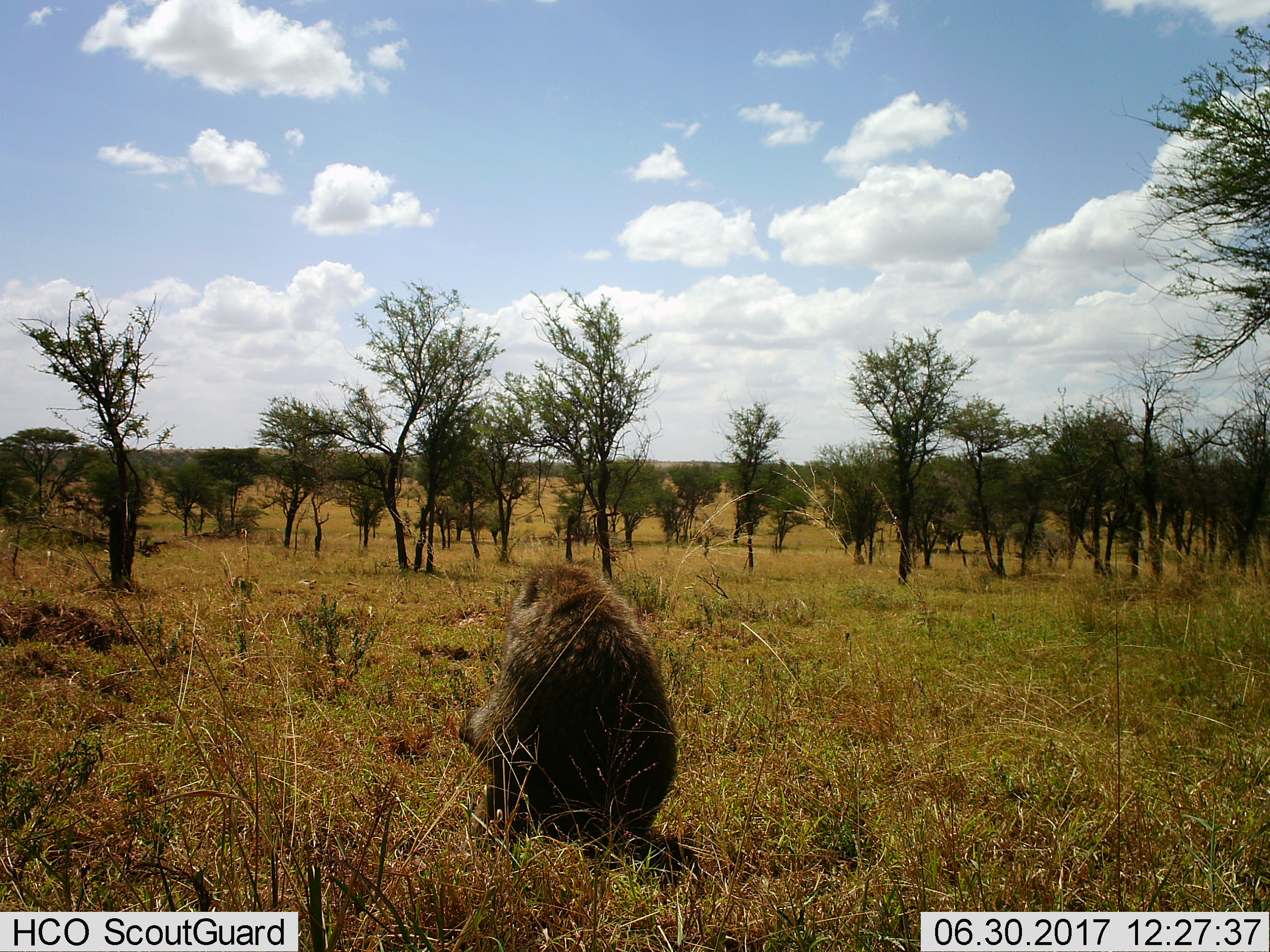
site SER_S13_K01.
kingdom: Animalia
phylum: Chordata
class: Mammalia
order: Primates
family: Cercopithecidae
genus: Papio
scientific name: Papio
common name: baboon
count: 1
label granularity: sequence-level